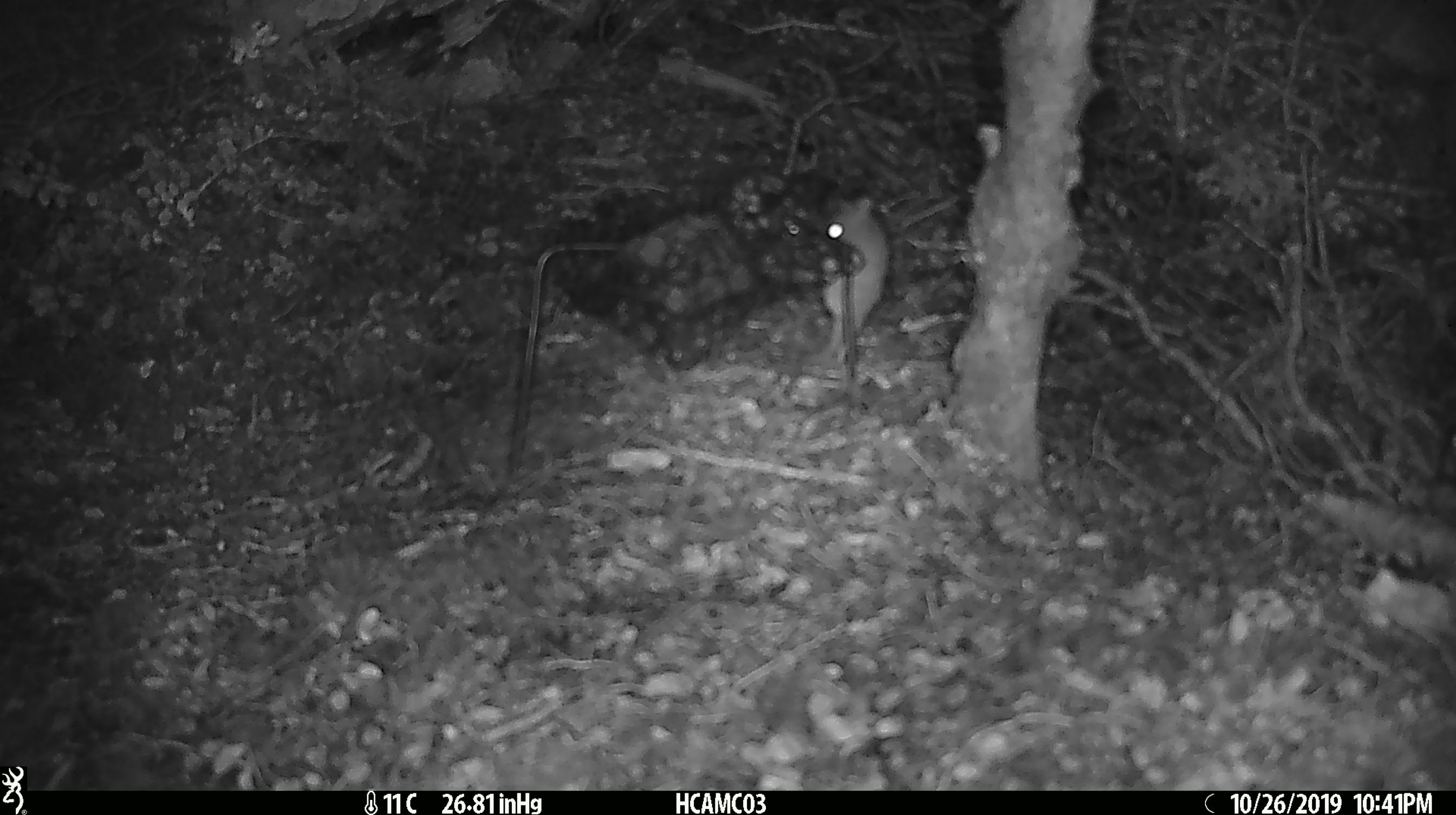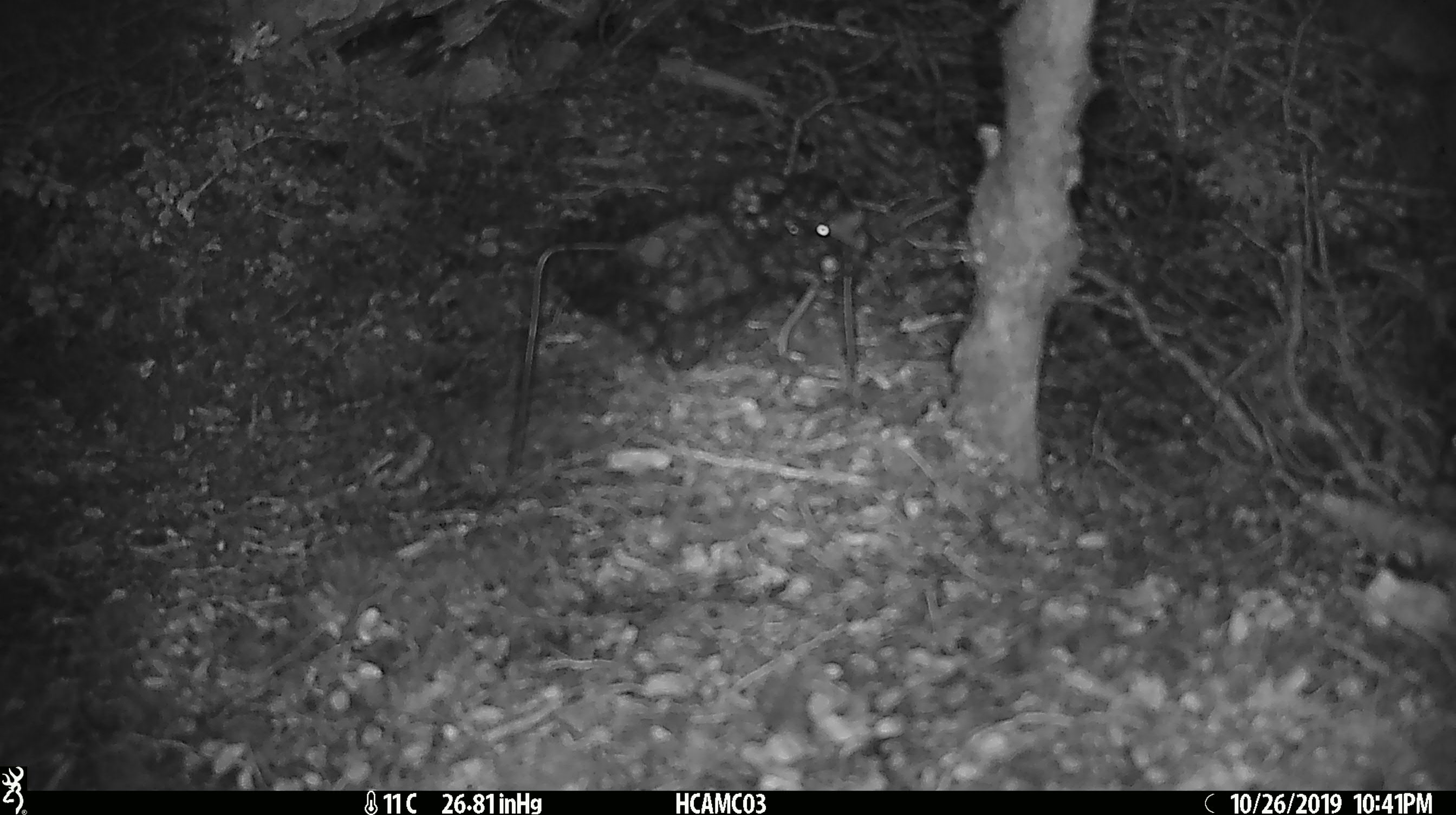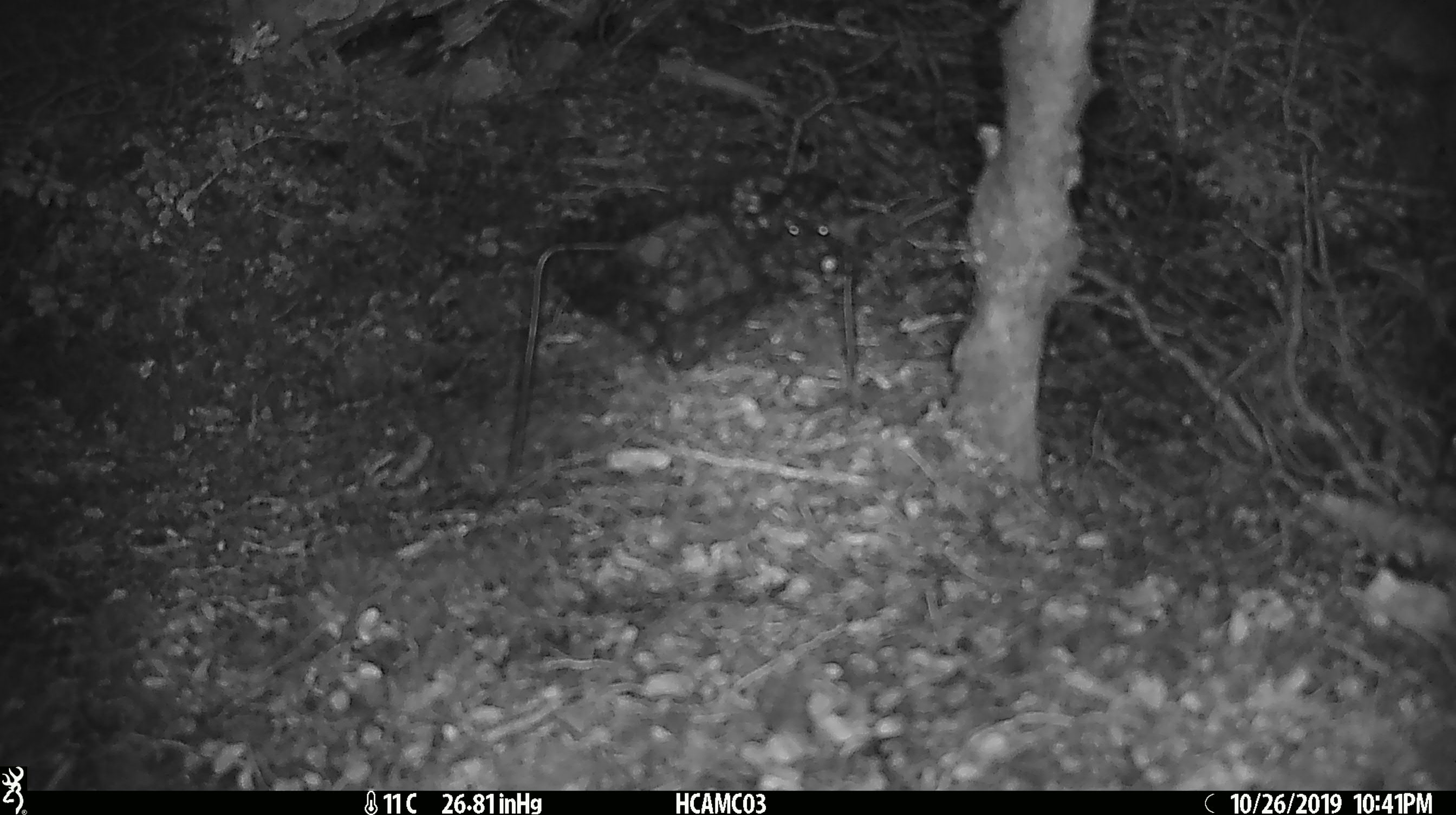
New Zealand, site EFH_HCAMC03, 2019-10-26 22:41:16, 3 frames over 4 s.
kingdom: Animalia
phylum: Chordata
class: Mammalia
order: Rodentia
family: Muridae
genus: Mus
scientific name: Mus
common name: mouse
Mouse (Mus).